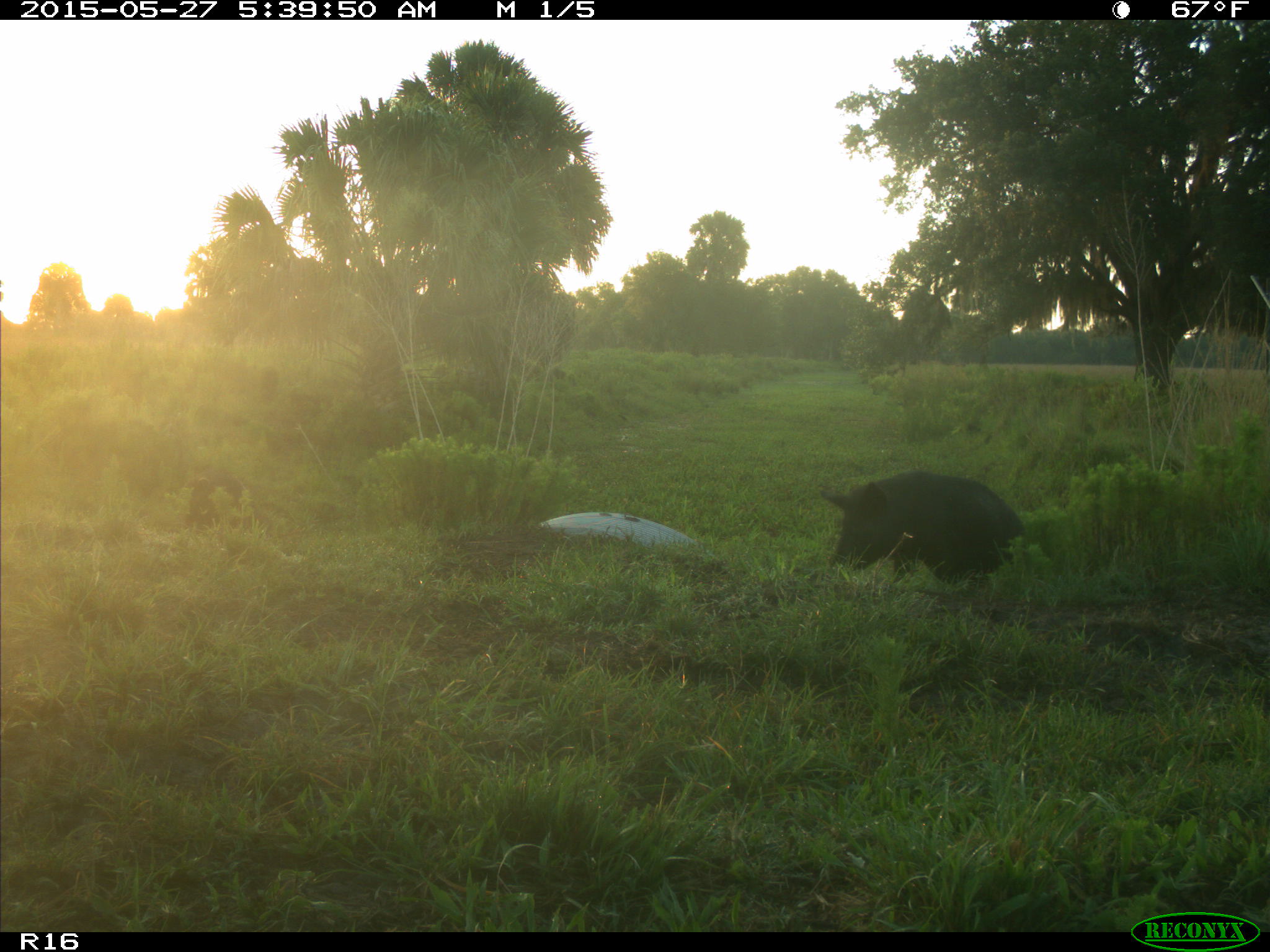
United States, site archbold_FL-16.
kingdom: Animalia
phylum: Chordata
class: Mammalia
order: Artiodactyla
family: Suidae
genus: Sus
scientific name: Sus scrofa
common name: wild boar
Sus scrofa (wild boar).